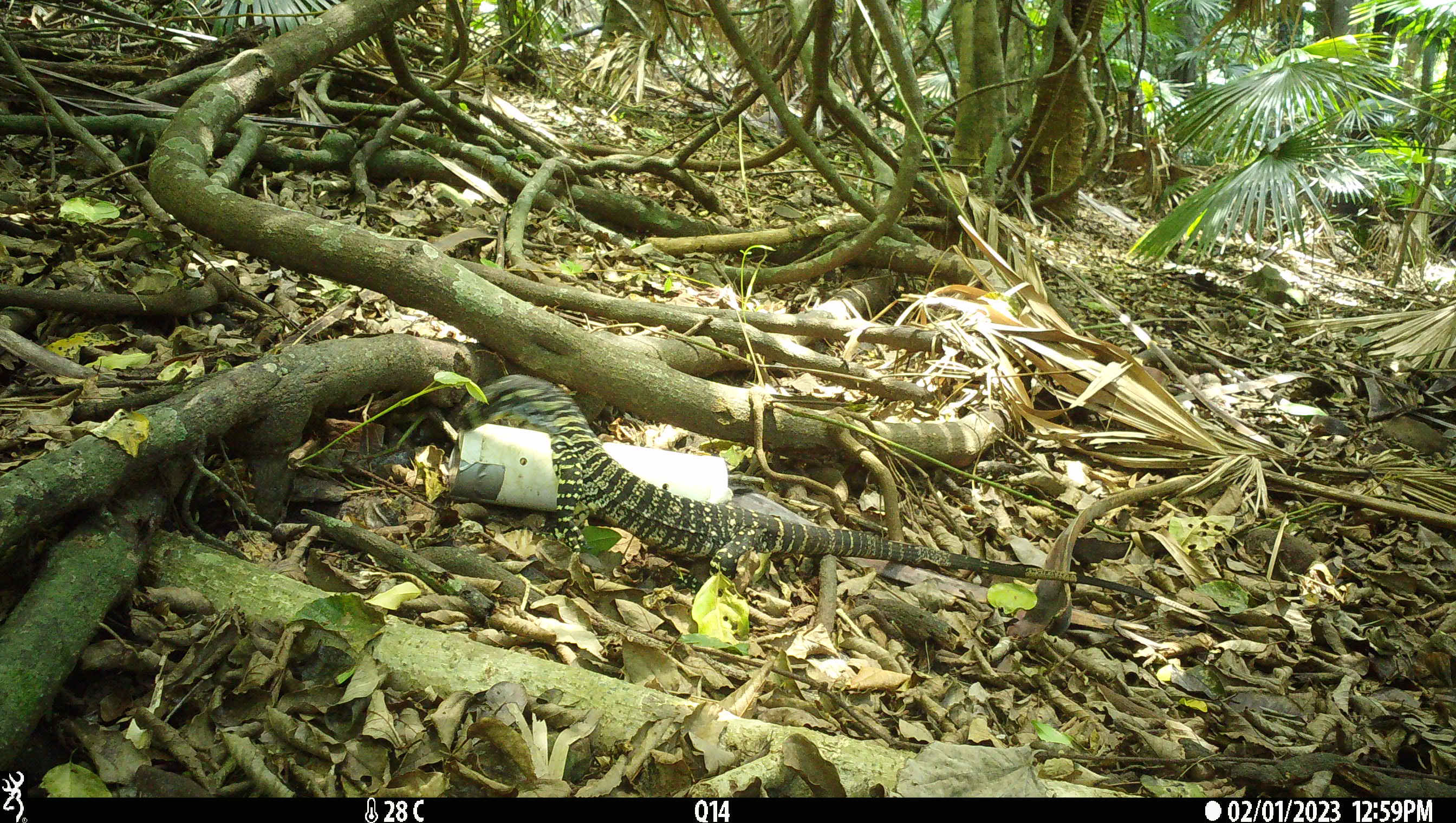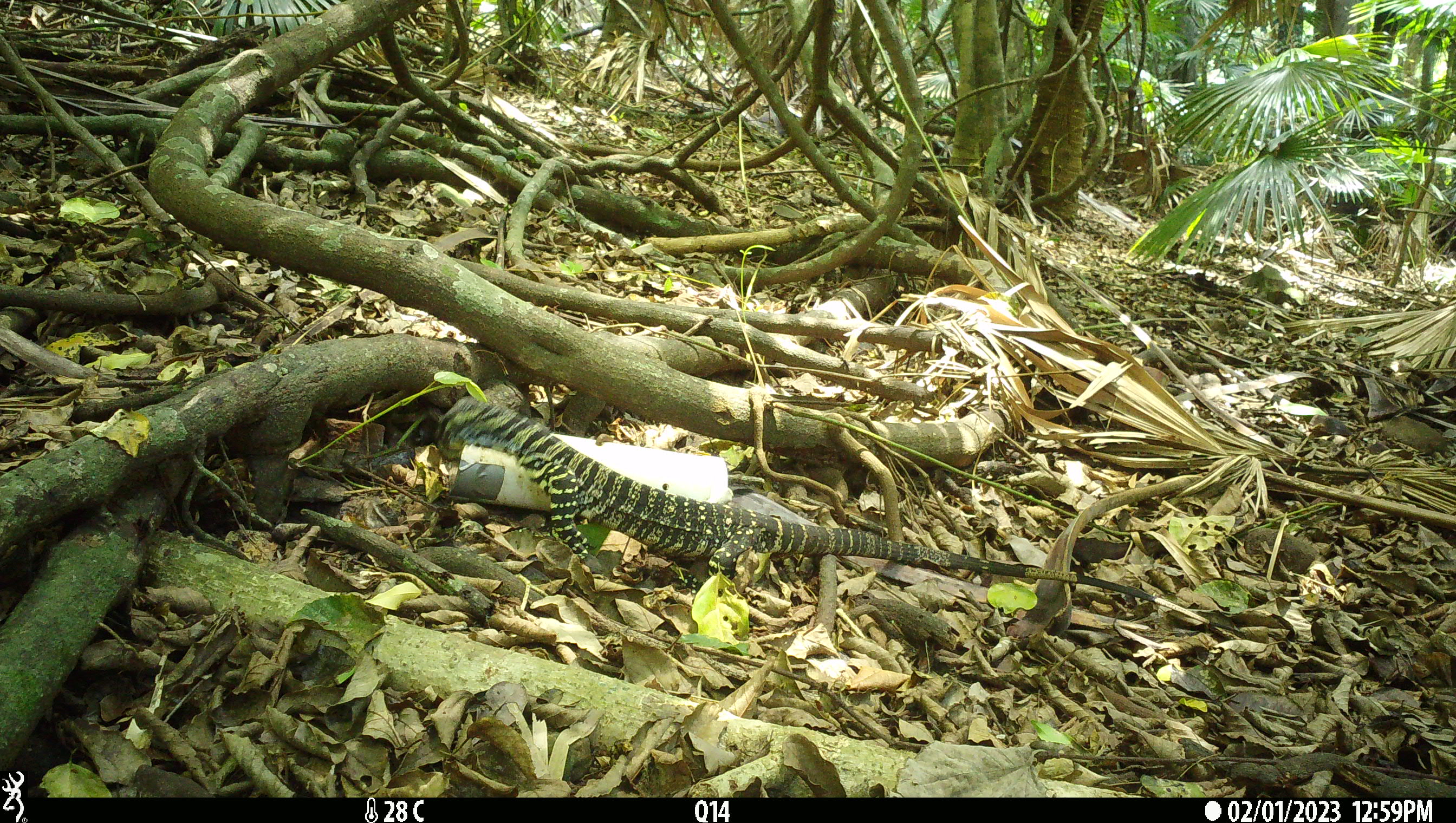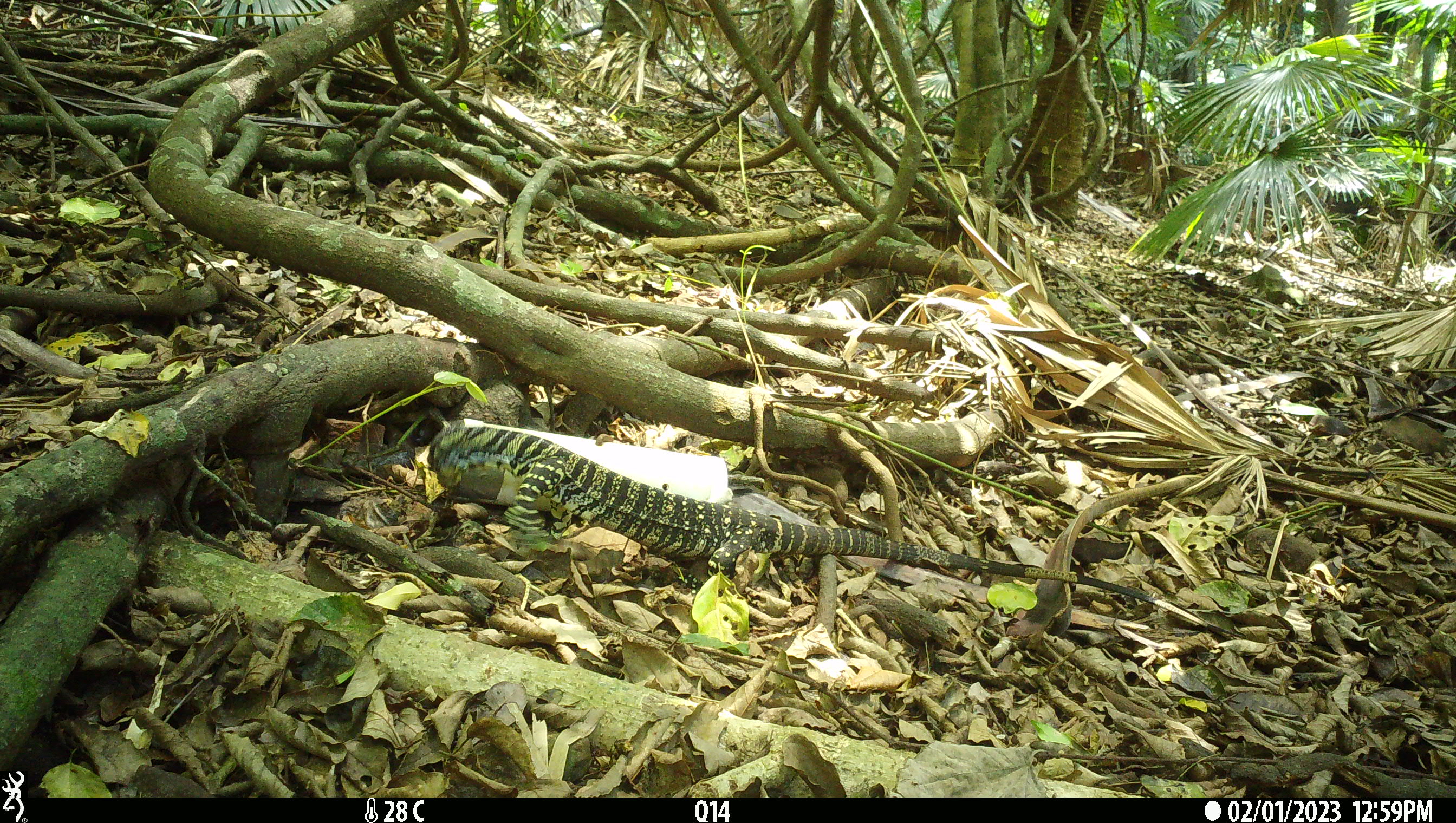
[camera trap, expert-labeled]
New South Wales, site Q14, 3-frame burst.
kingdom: Animalia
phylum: Chordata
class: Reptilia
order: Squamata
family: Varanidae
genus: Varanus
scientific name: Varanus varius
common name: lace monitor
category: goanna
Goanna (lace monitor) (Varanus varius).